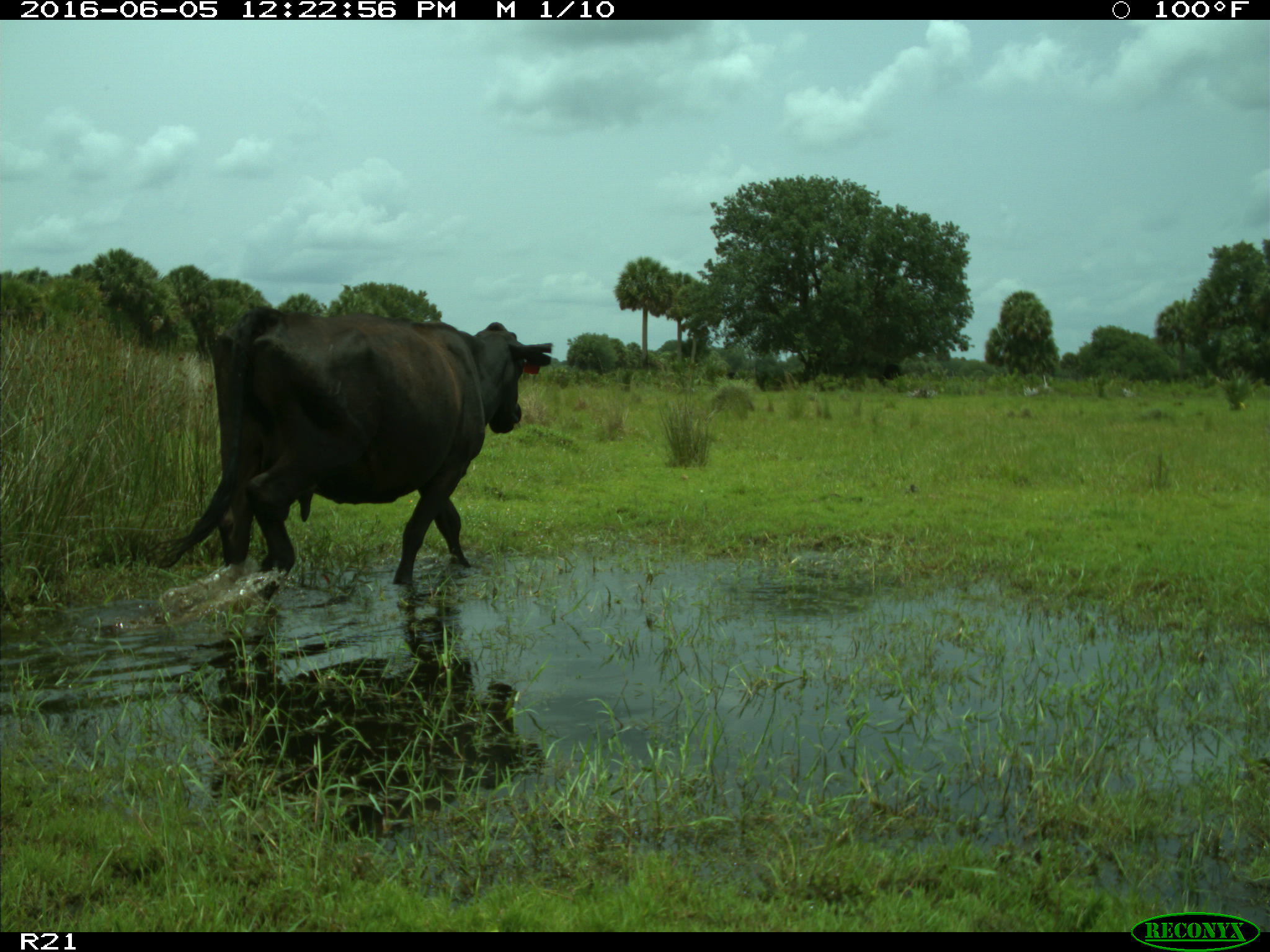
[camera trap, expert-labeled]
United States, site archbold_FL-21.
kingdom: Animalia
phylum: Chordata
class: Mammalia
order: Artiodactyla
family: Bovidae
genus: Bos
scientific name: Bos taurus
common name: domestic cow